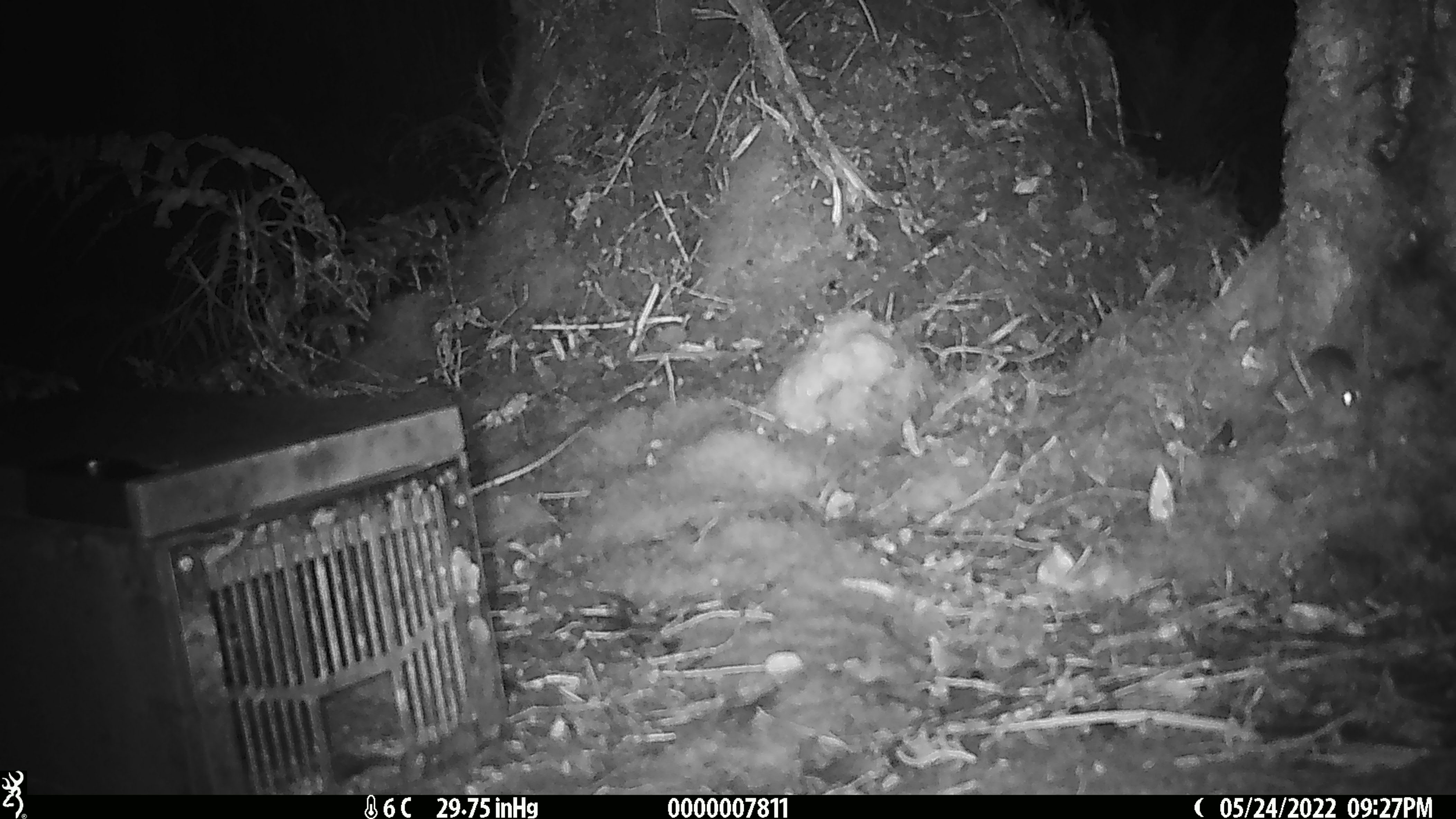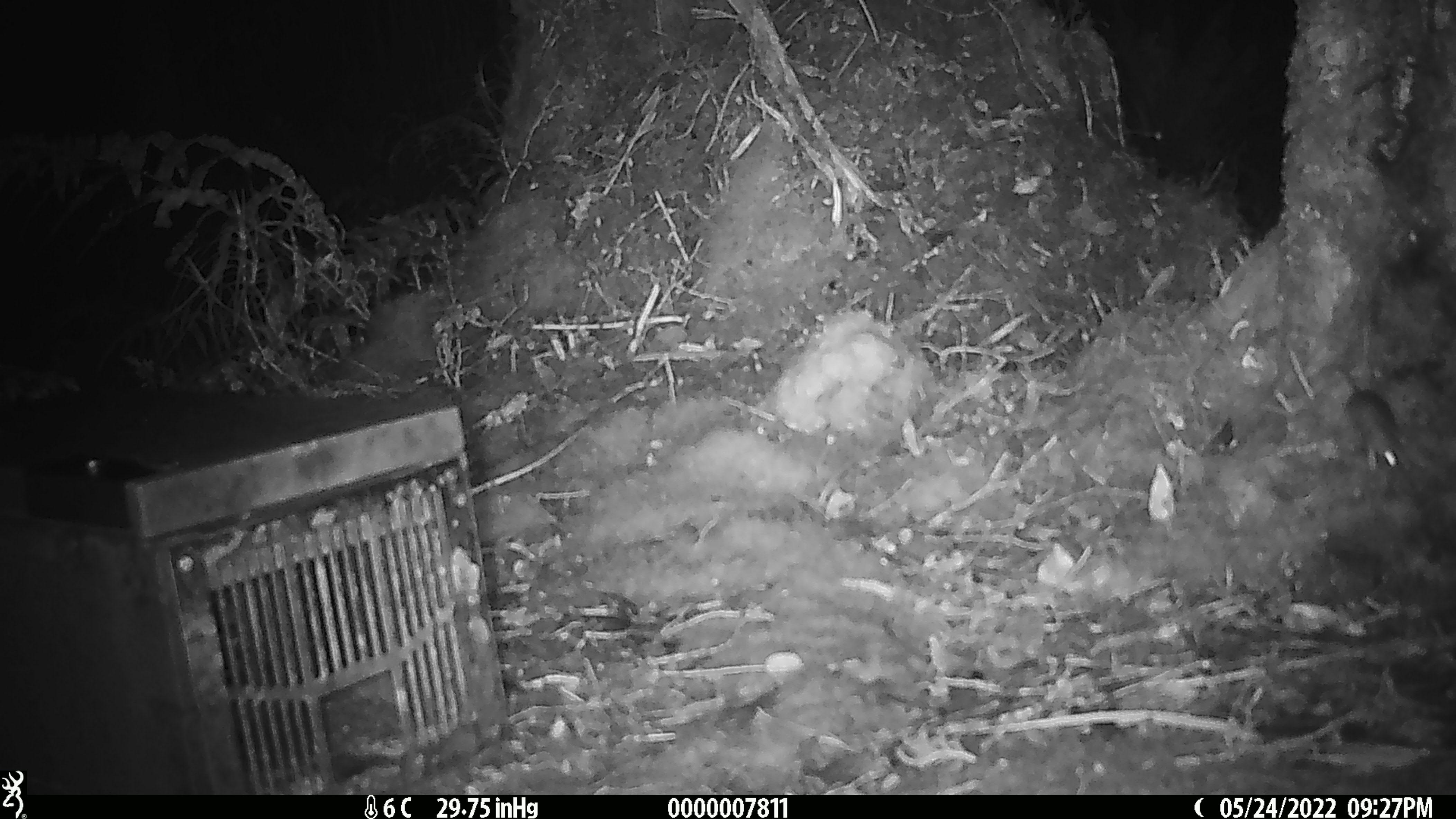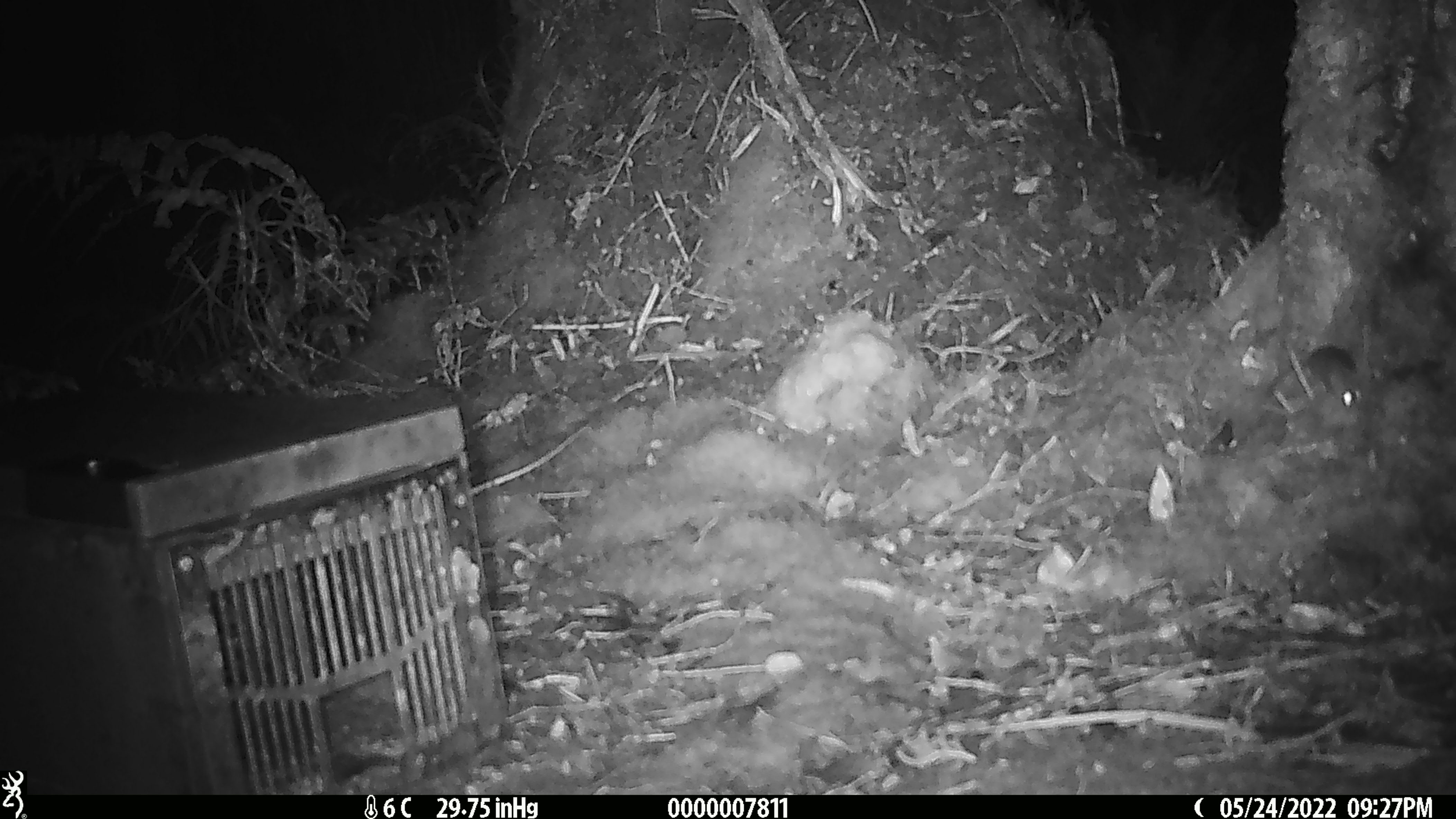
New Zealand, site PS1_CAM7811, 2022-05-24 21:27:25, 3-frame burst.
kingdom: Animalia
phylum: Chordata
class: Mammalia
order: Rodentia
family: Muridae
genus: Mus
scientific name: Mus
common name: mouse